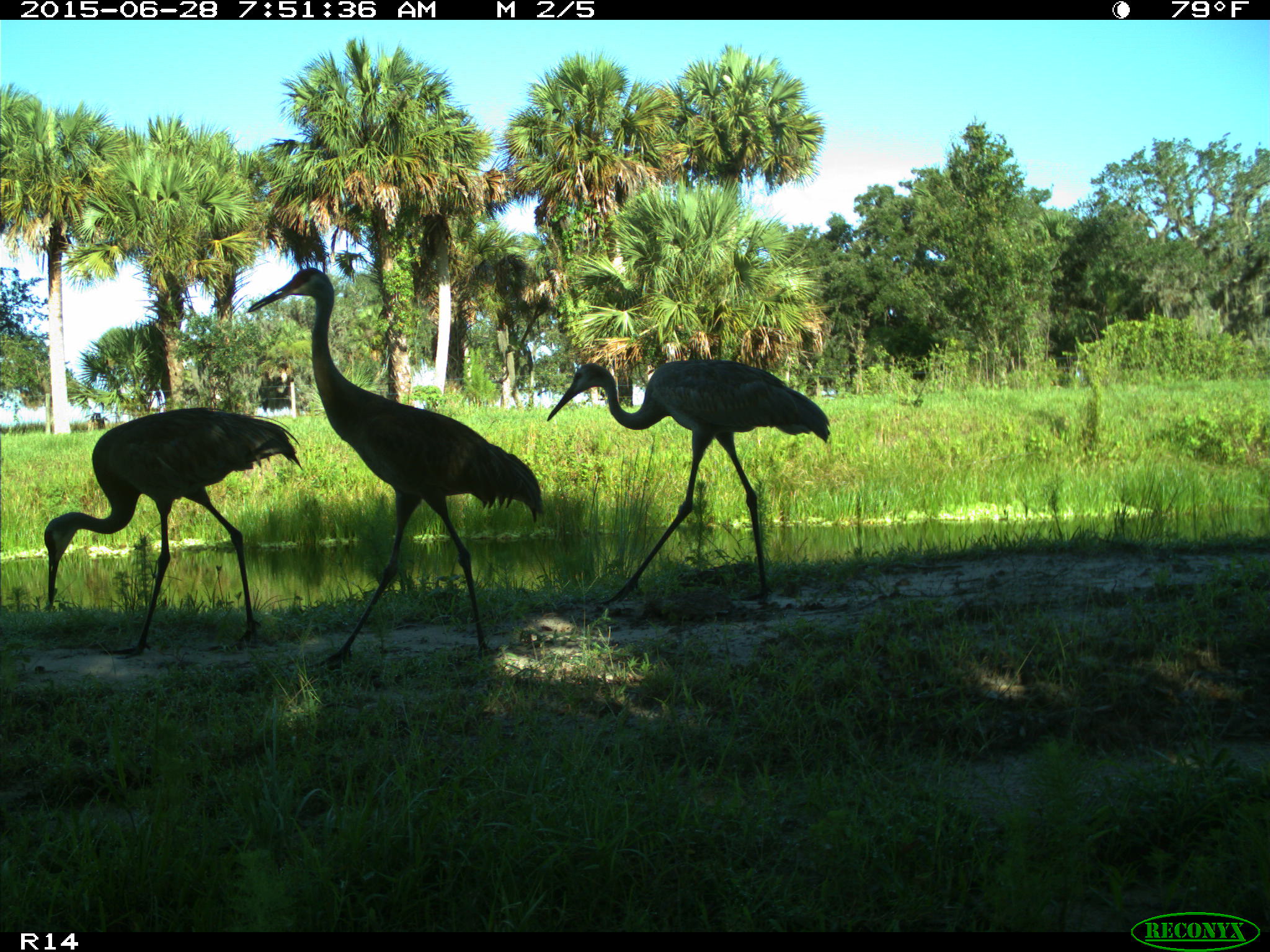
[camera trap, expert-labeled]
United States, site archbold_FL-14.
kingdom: Animalia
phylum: Chordata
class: Aves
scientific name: Aves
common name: birds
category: unidentified bird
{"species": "unidentified bird (birds) (Aves)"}